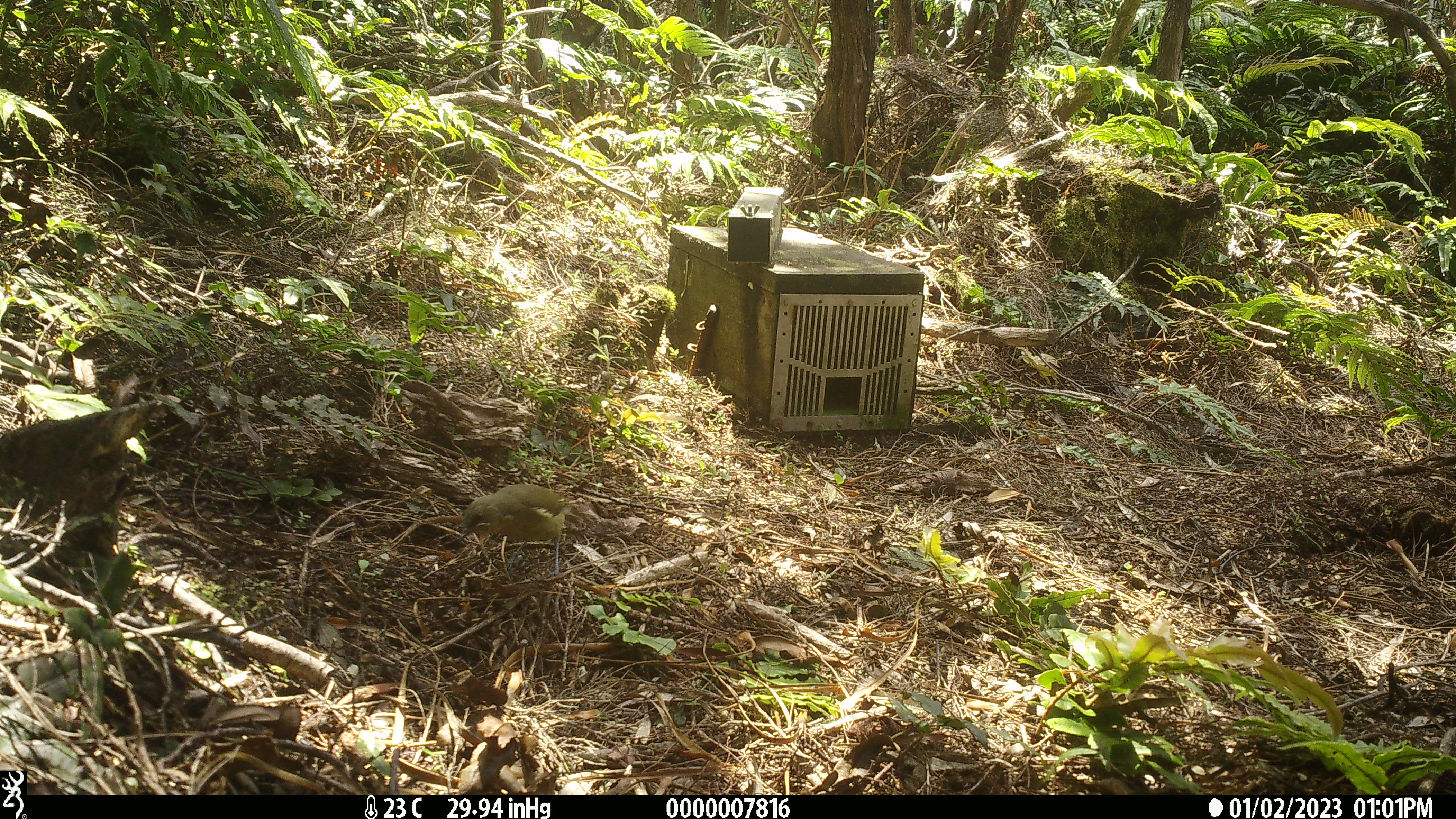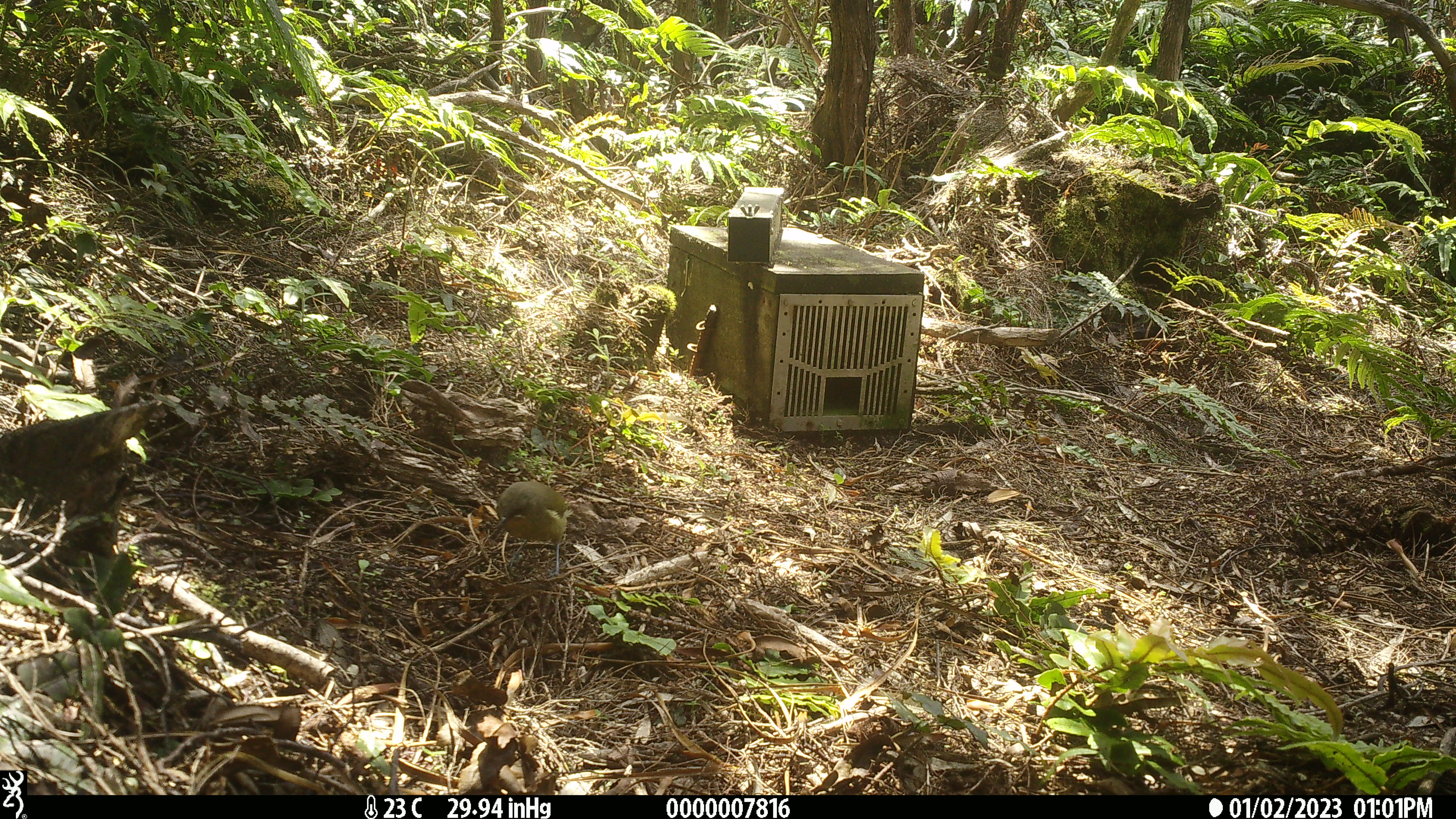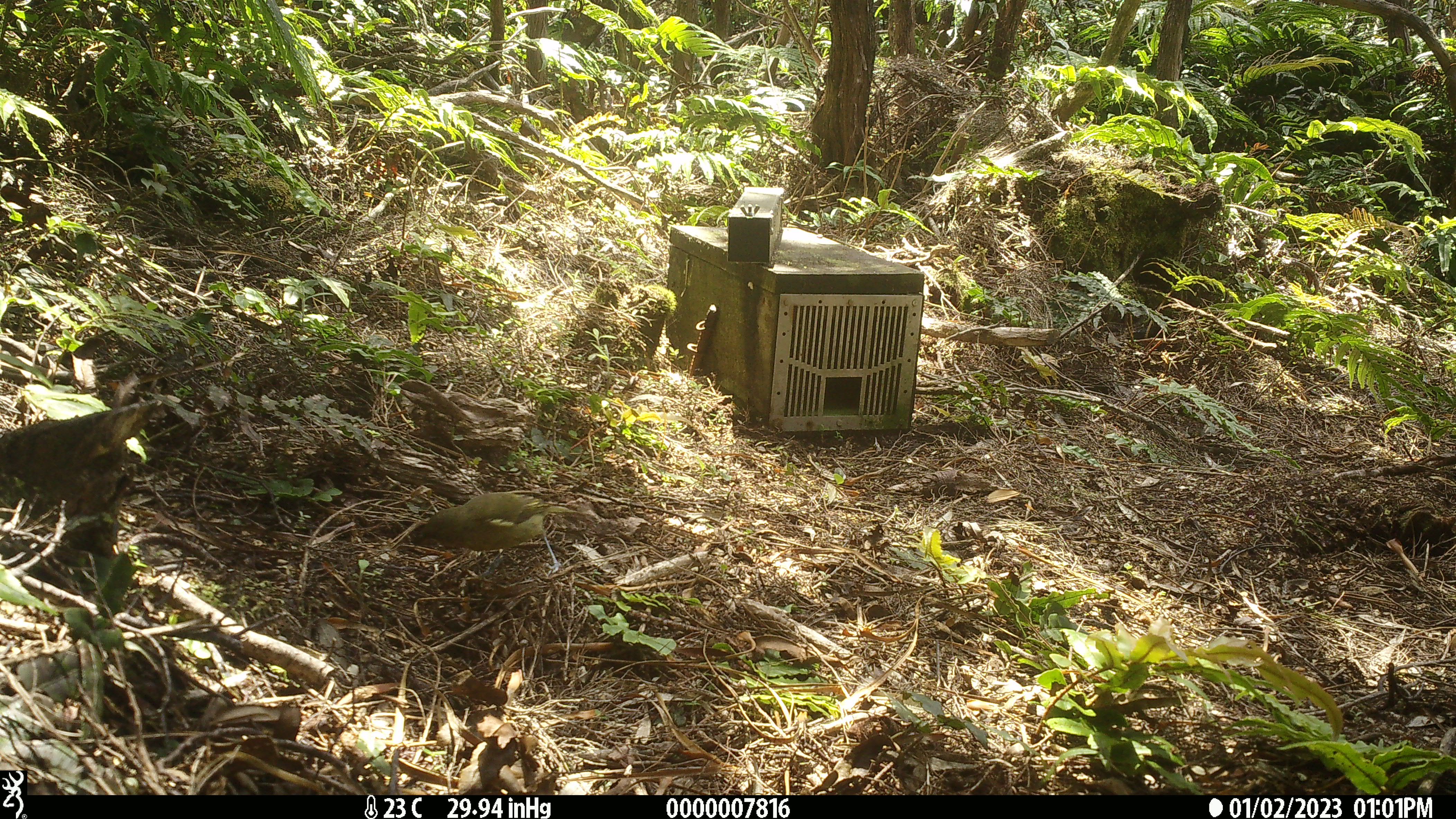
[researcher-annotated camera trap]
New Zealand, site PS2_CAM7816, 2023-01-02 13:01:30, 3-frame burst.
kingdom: Animalia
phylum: Chordata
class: Aves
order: Passeriformes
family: Meliphagidae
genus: Anthornis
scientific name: Anthornis melanura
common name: new zealand bellbird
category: bellbird